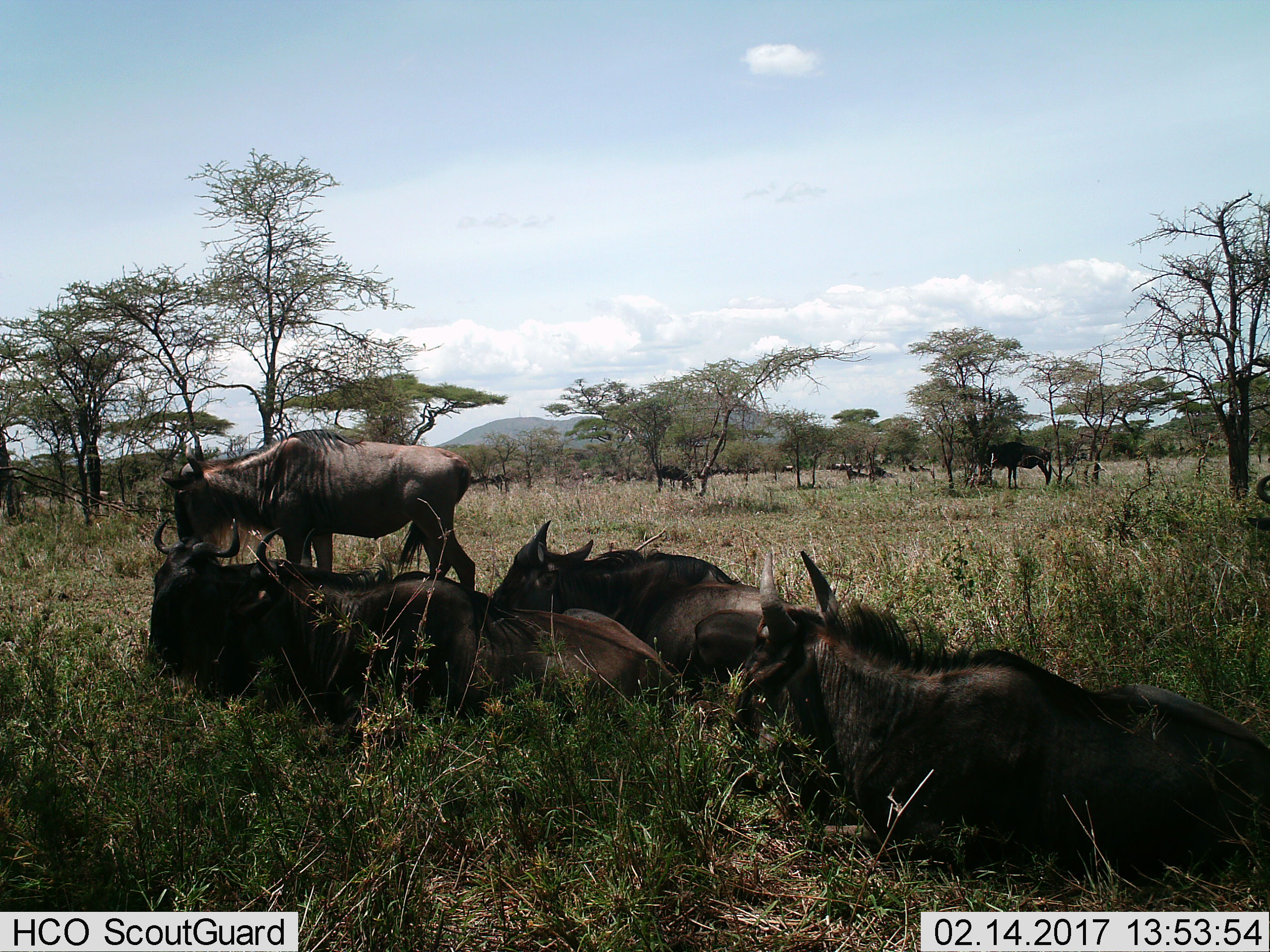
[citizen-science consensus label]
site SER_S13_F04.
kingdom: Animalia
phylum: Chordata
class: Mammalia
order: Artiodactyla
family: Bovidae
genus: Connochaetes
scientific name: Connochaetes taurinus taurinus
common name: blue wildebeest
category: wildebeestblue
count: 5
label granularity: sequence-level